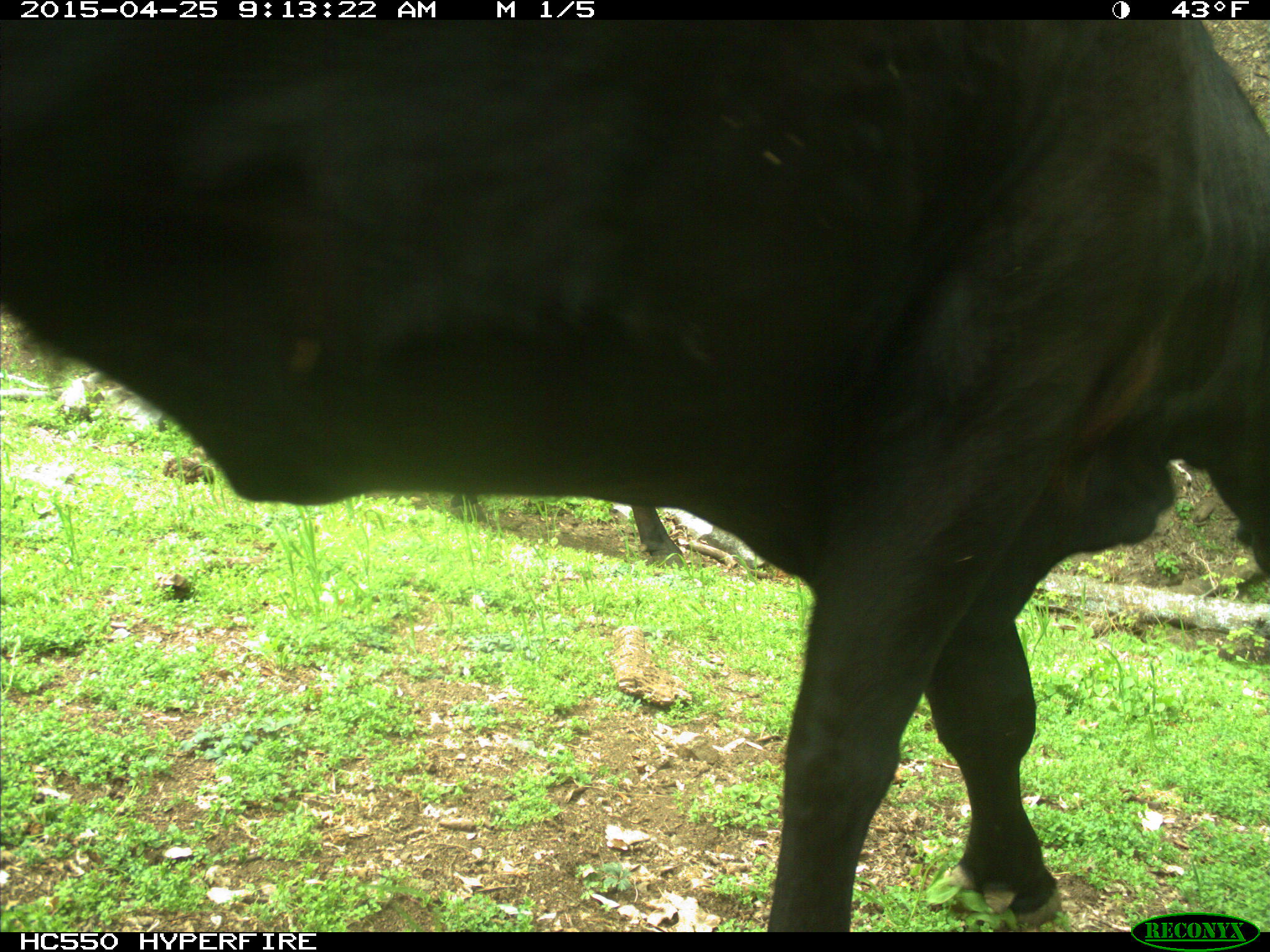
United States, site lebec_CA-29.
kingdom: Animalia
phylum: Chordata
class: Mammalia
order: Artiodactyla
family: Bovidae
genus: Bos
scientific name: Bos taurus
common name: domestic cow